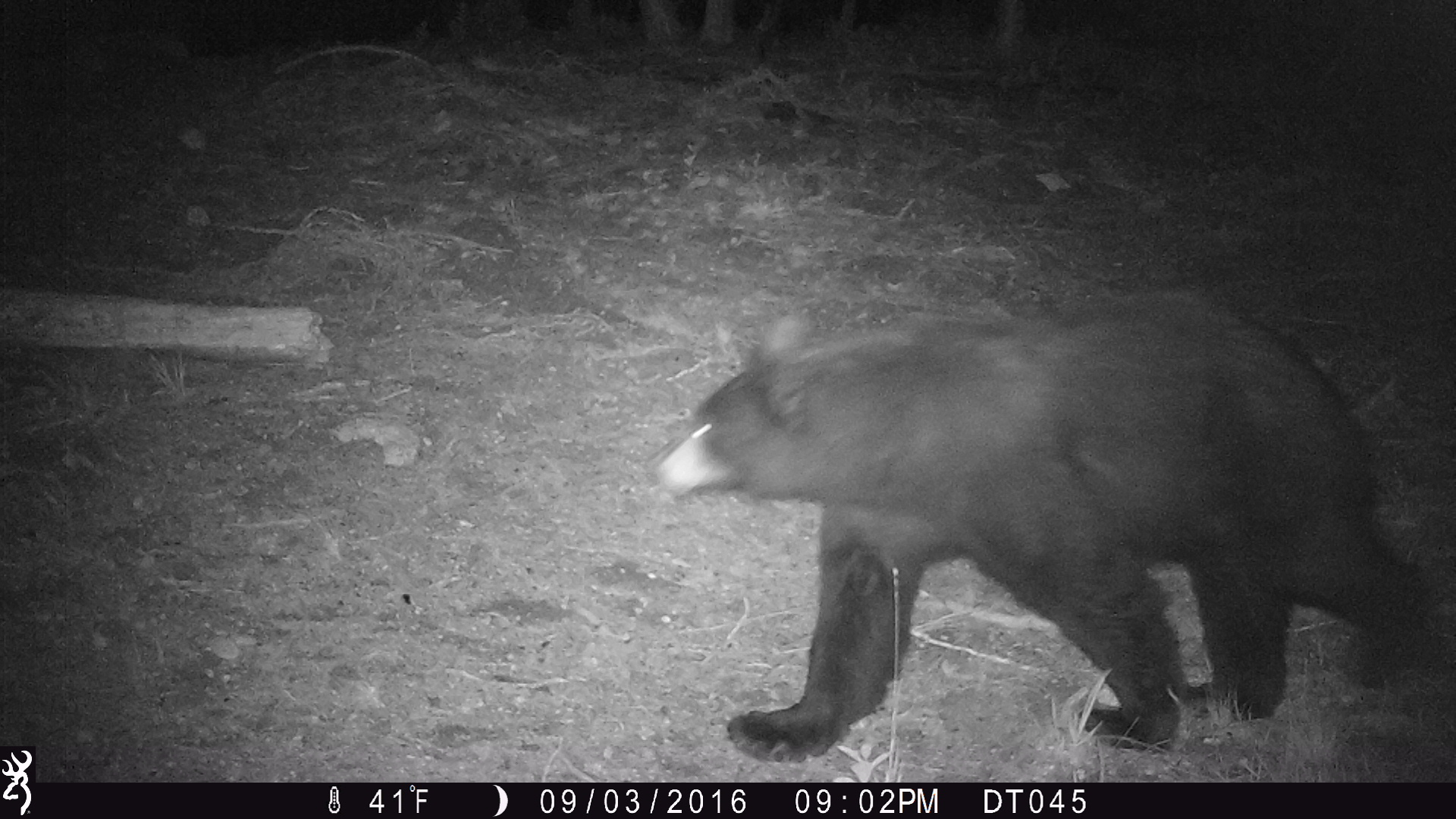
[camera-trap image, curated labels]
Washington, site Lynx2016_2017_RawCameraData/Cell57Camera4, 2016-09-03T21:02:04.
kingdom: Animalia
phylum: Chordata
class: Mammalia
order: Carnivora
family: Ursidae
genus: Ursus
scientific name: Ursus americanus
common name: american black bear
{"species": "Ursus americanus (american black bear)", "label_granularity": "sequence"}